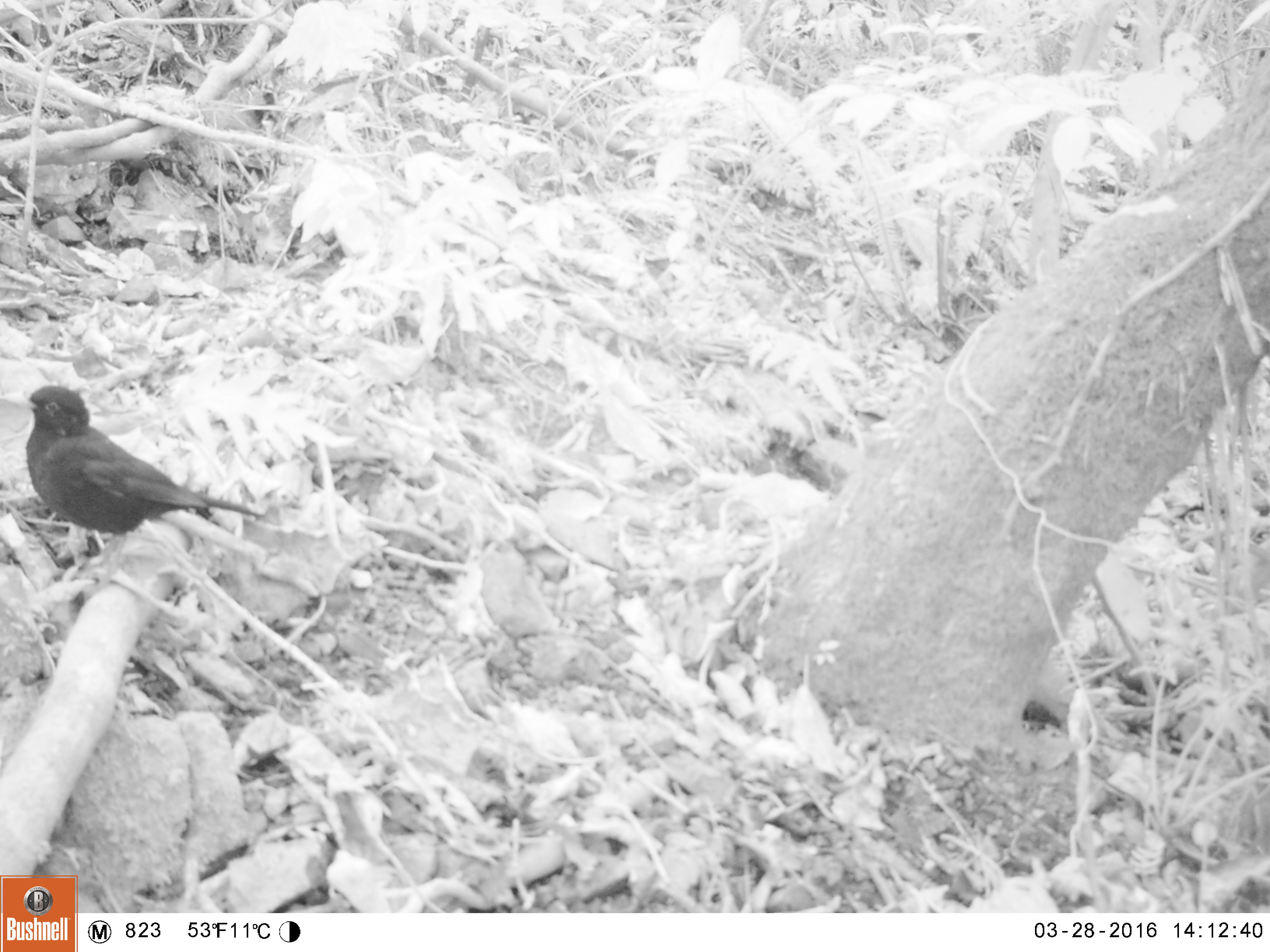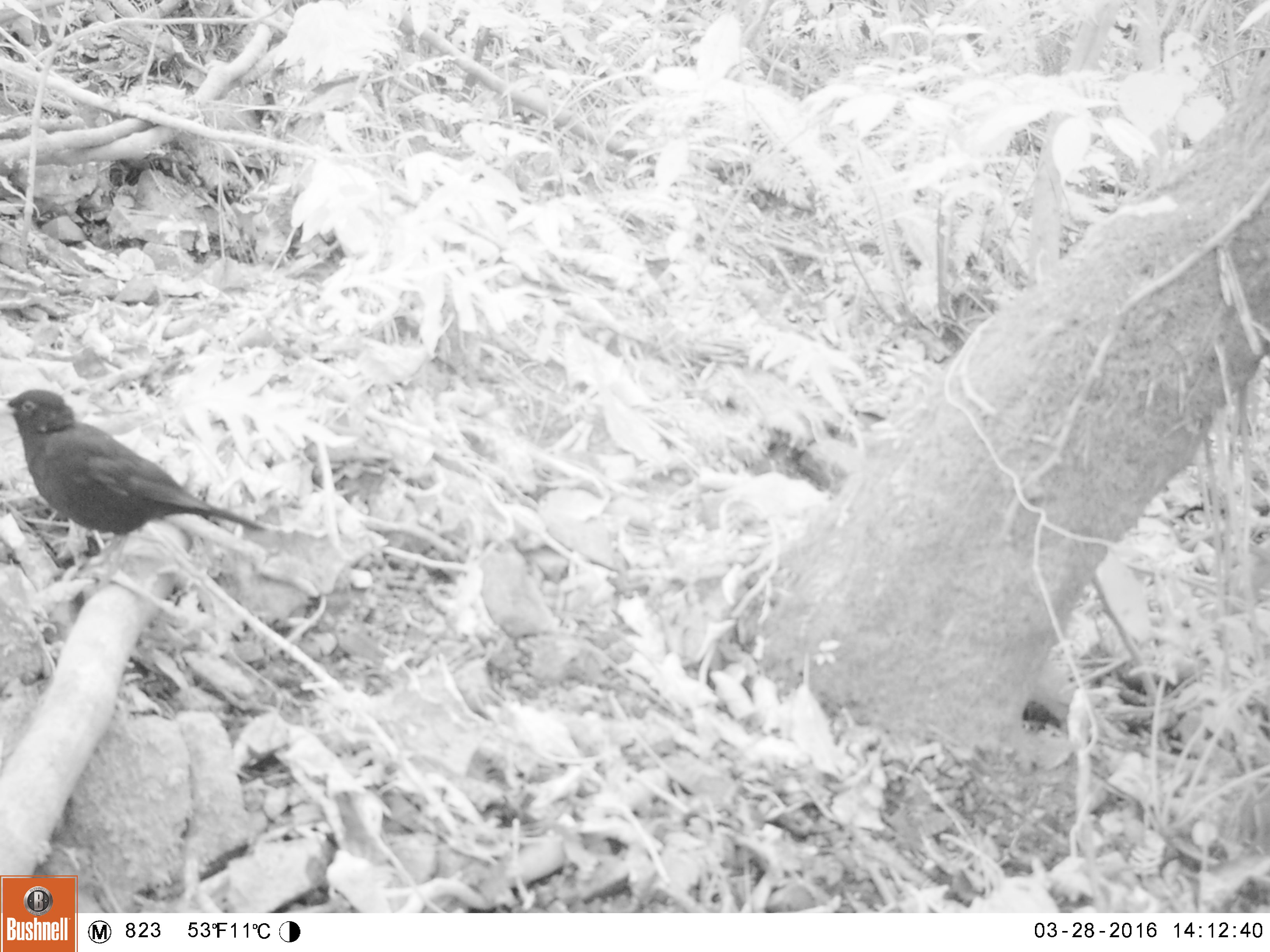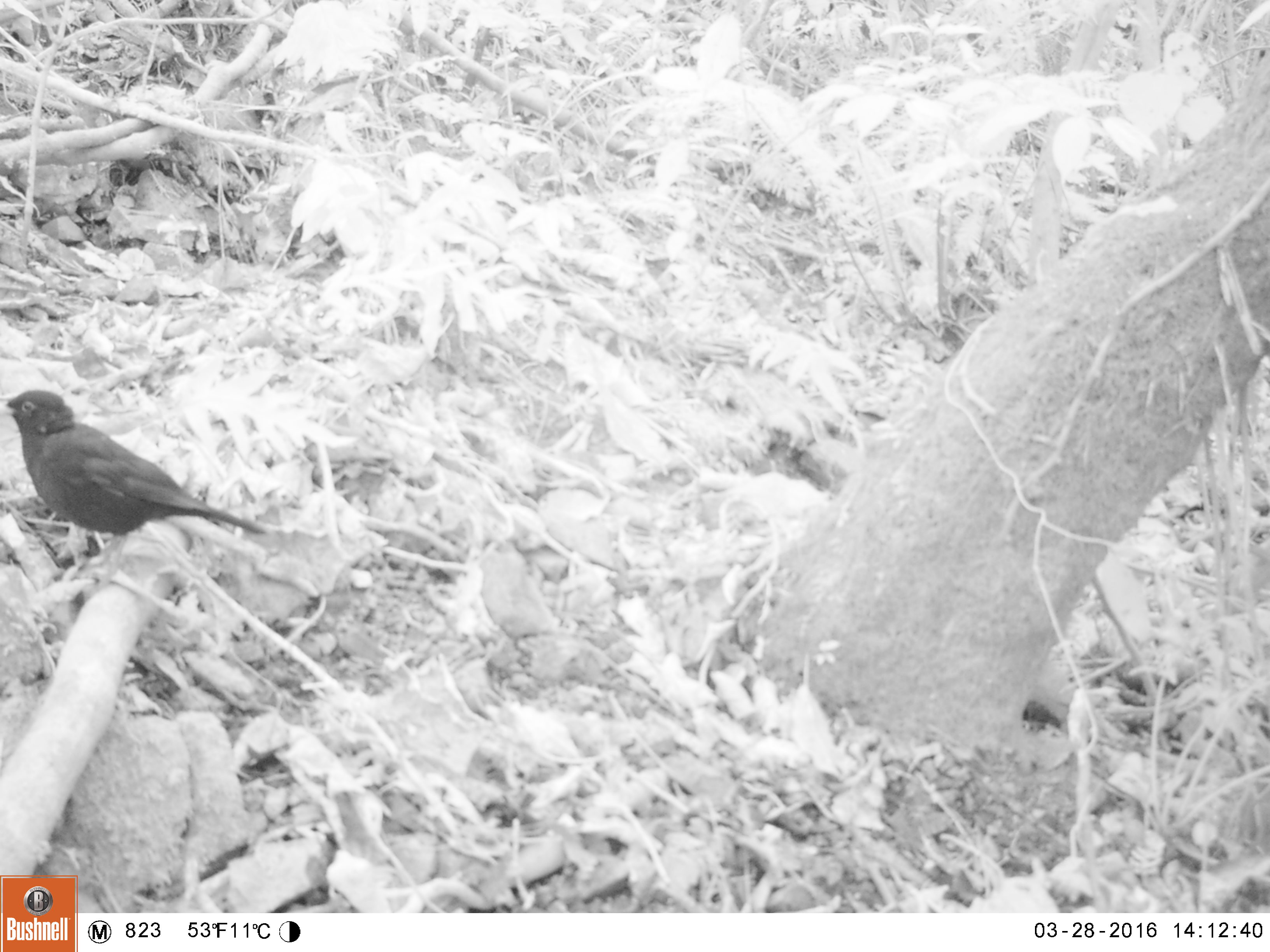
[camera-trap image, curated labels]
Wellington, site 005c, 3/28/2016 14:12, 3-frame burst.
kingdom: Animalia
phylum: Chordata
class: Aves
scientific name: Aves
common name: bird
Bird (Aves).